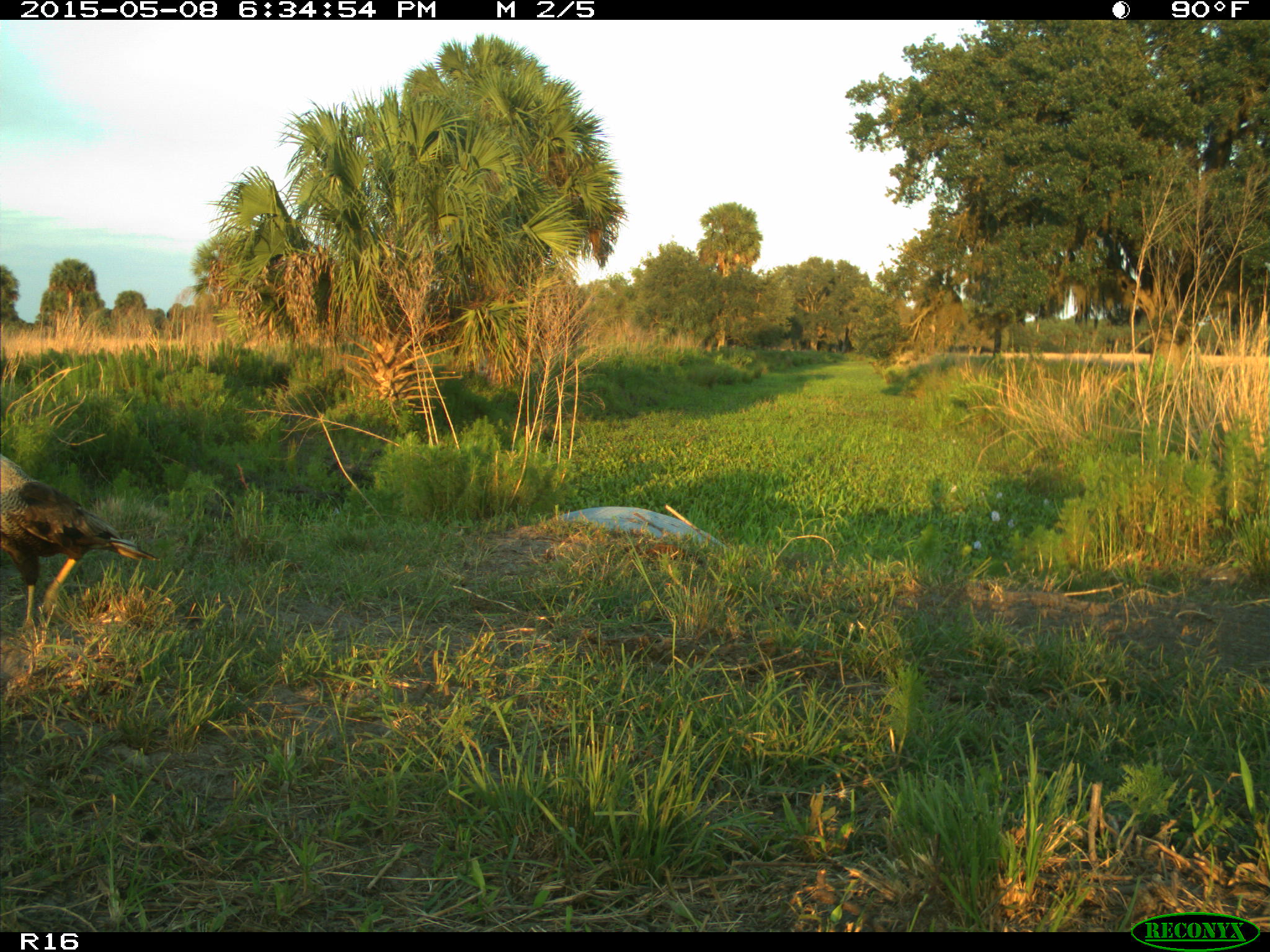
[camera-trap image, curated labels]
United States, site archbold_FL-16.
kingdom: Animalia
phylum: Chordata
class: Mammalia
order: Artiodactyla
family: Bovidae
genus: Bos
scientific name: Bos taurus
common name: domestic cow